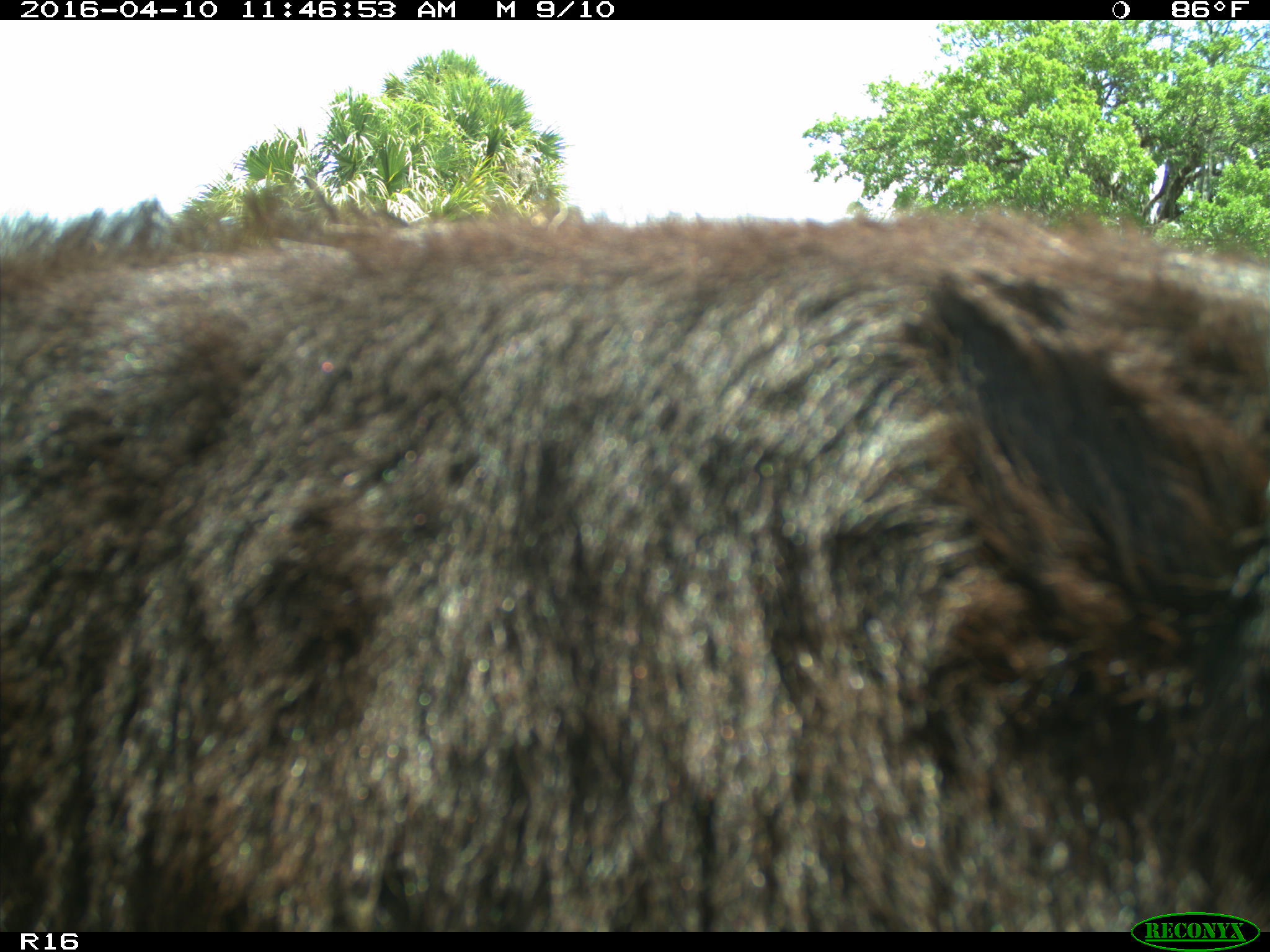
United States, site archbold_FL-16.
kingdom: Animalia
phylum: Chordata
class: Mammalia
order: Artiodactyla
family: Bovidae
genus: Bos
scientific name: Bos taurus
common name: domestic cow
Bos taurus (domestic cow).